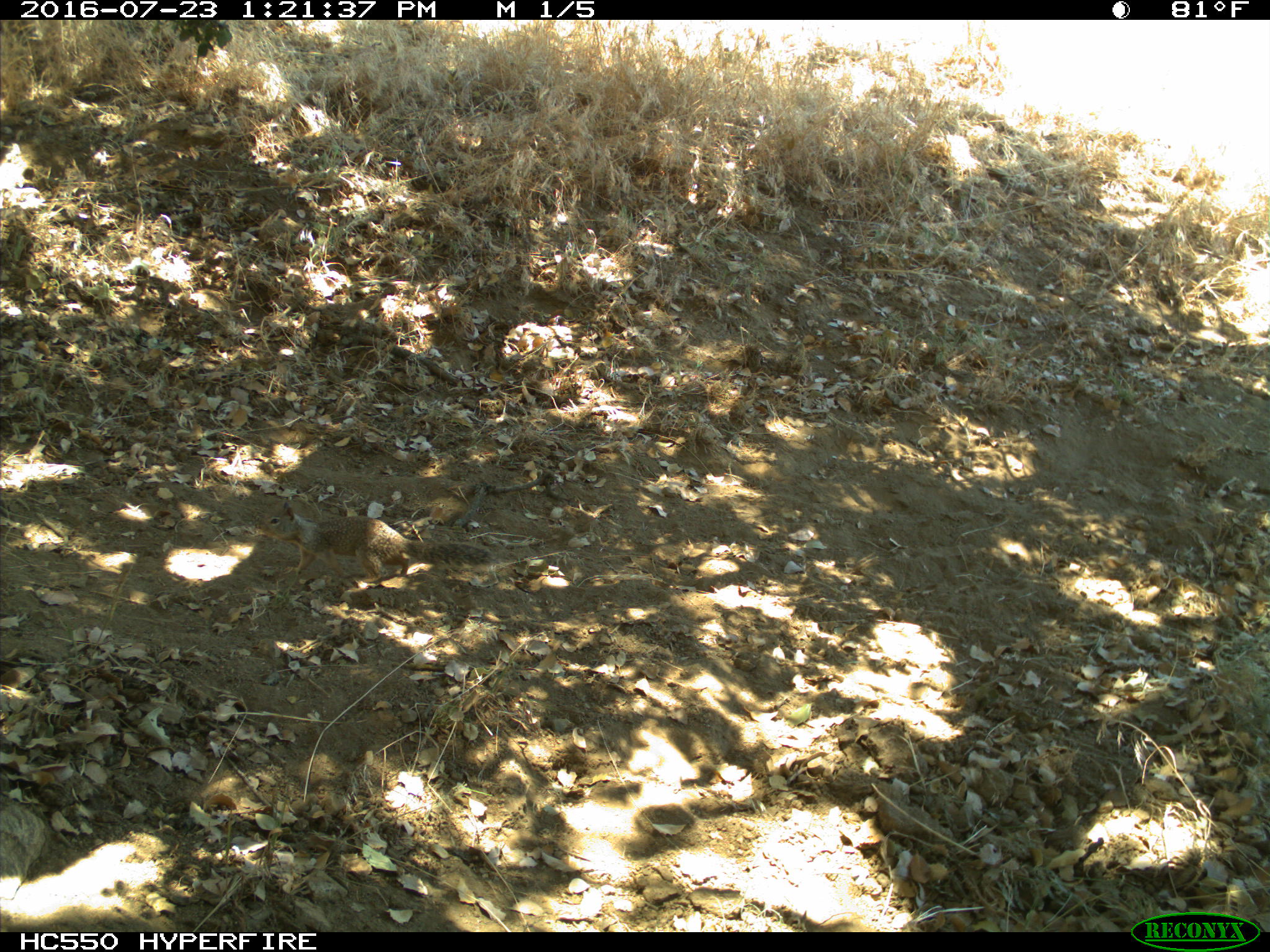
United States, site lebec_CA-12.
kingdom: Animalia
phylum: Chordata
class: Mammalia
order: Rodentia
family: Sciuridae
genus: Otospermophilus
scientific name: Otospermophilus beecheyi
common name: california ground squirrel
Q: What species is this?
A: Otospermophilus beecheyi (california ground squirrel).